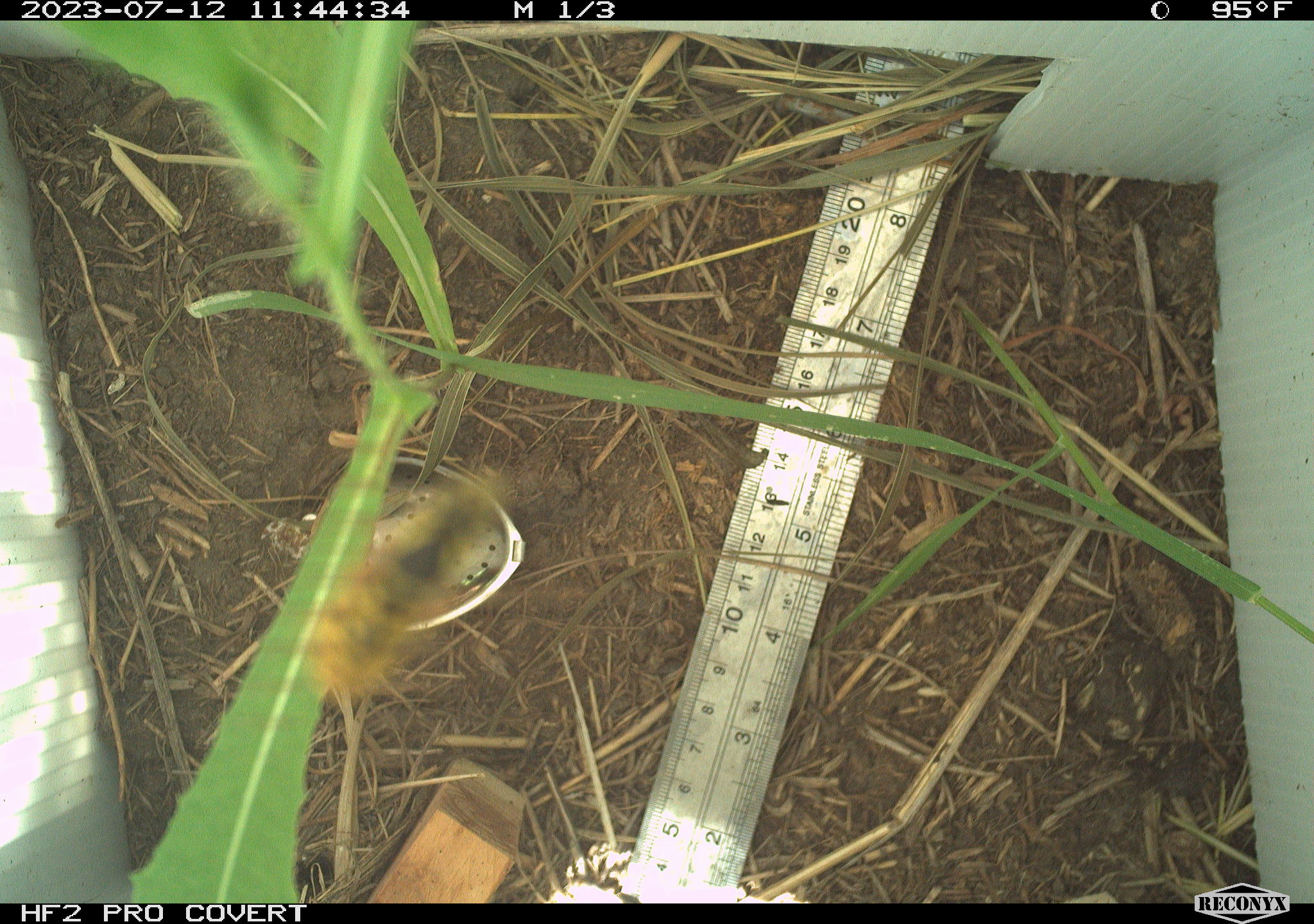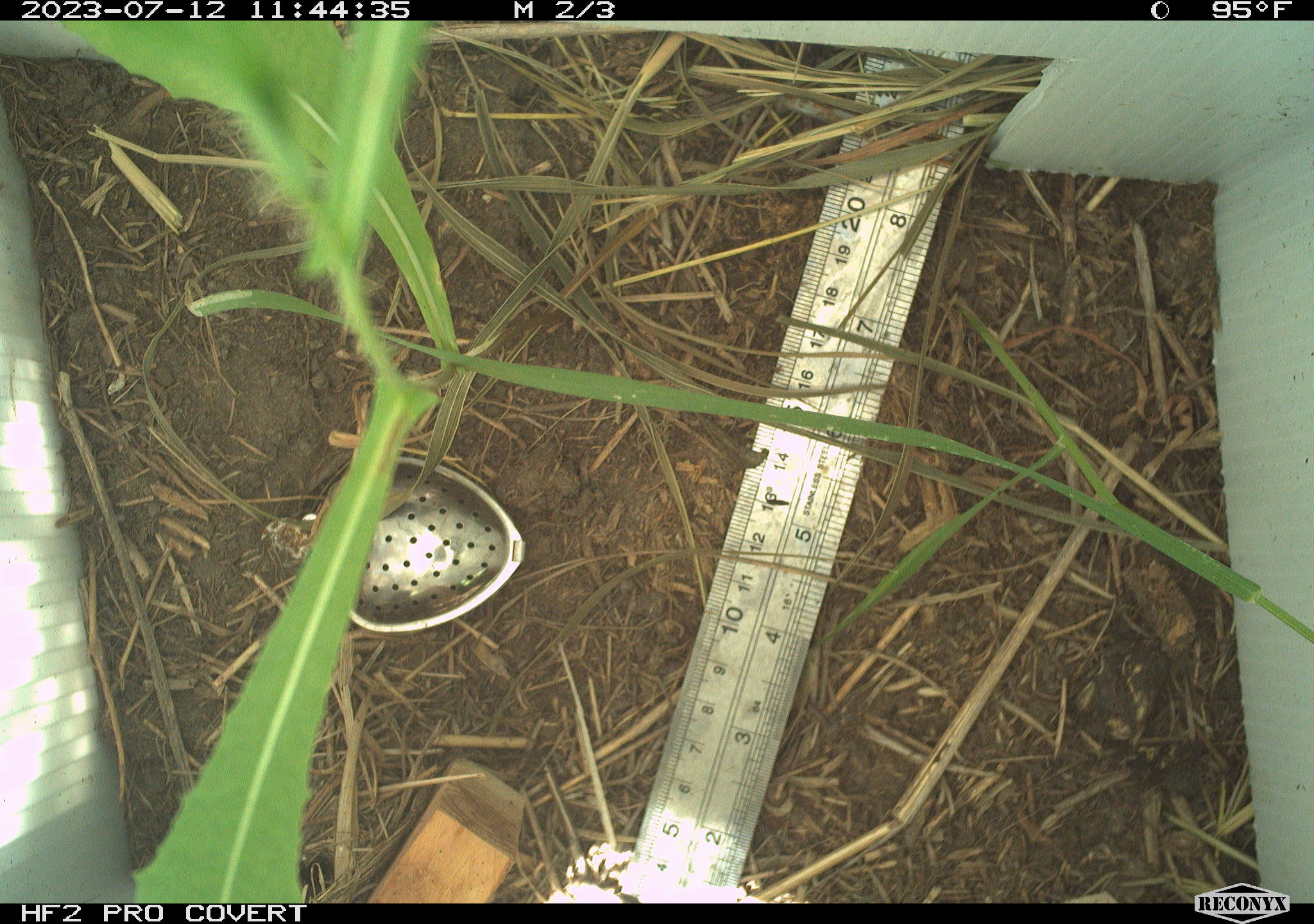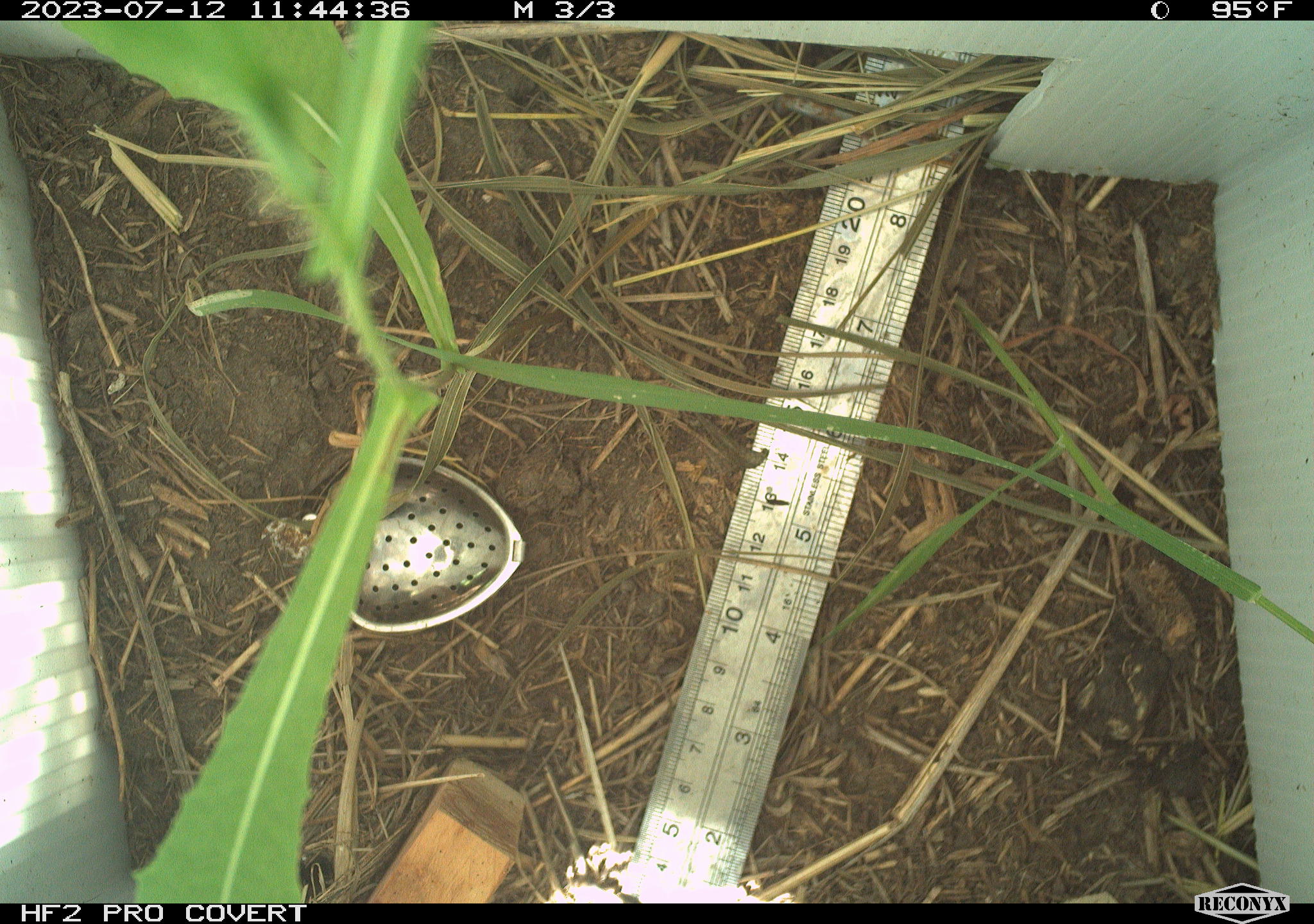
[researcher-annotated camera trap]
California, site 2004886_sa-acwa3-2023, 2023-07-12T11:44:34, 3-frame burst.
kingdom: Animalia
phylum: Arthropoda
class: Insecta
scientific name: Insecta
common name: insect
Insect (Insecta).